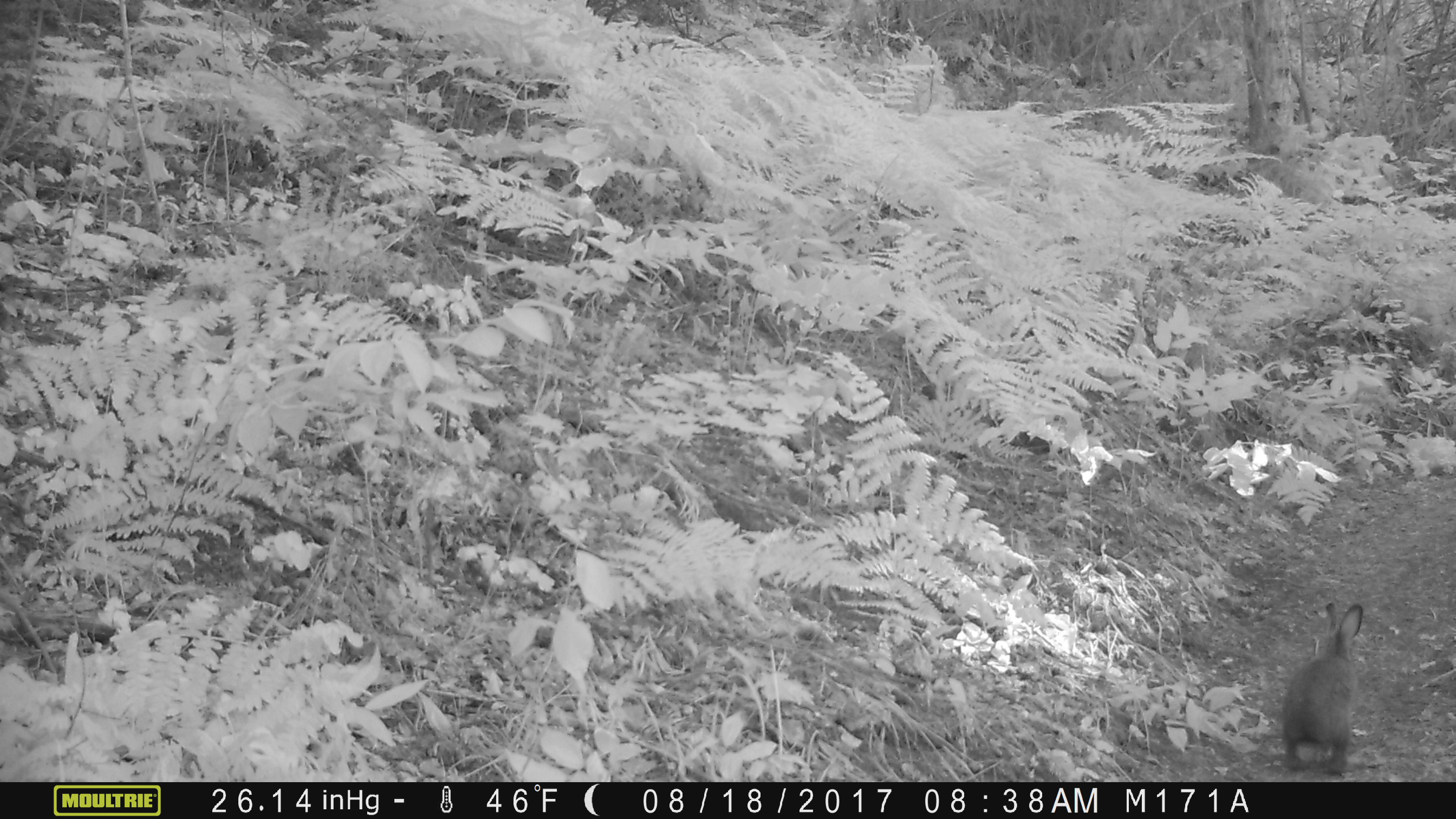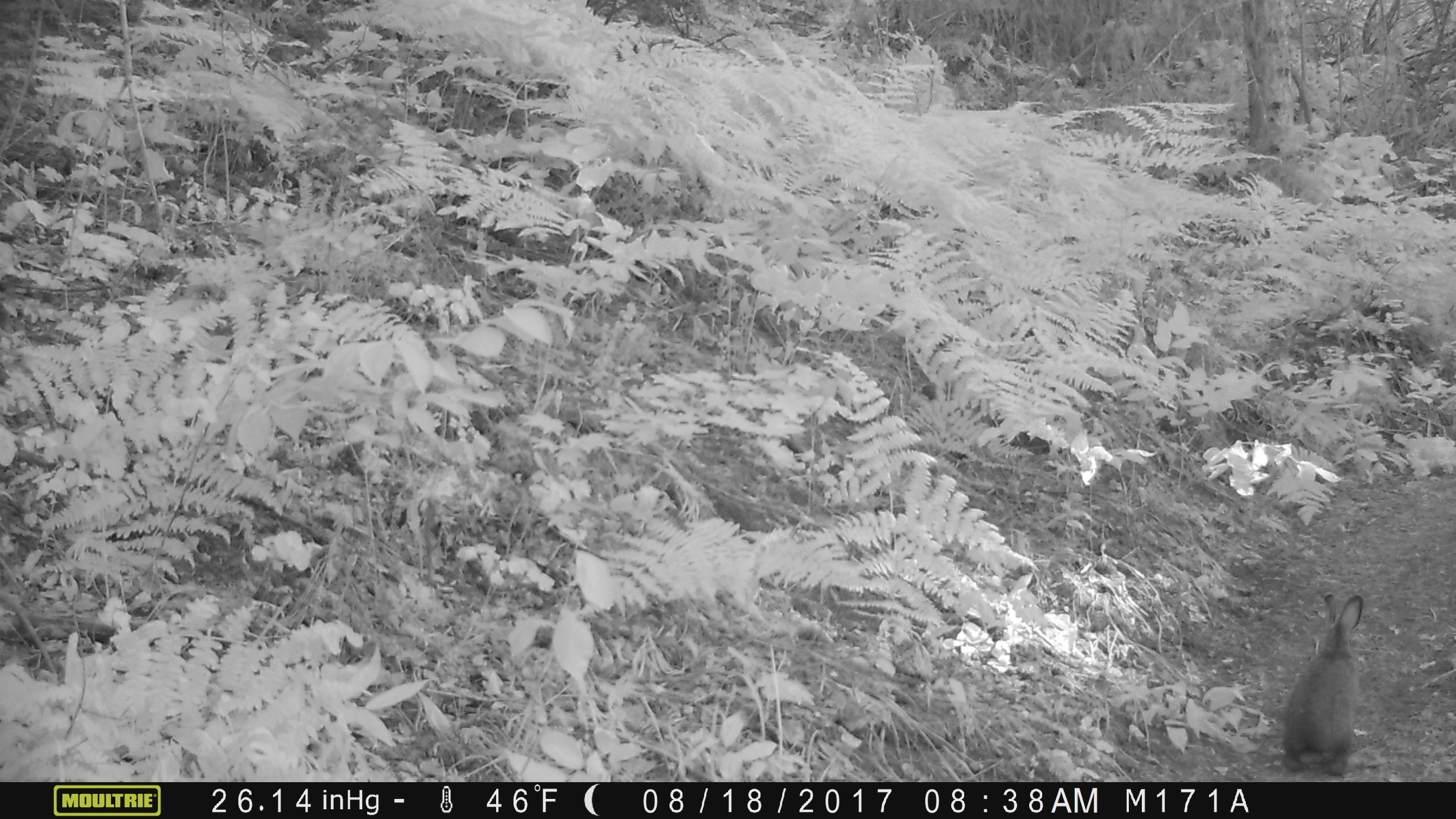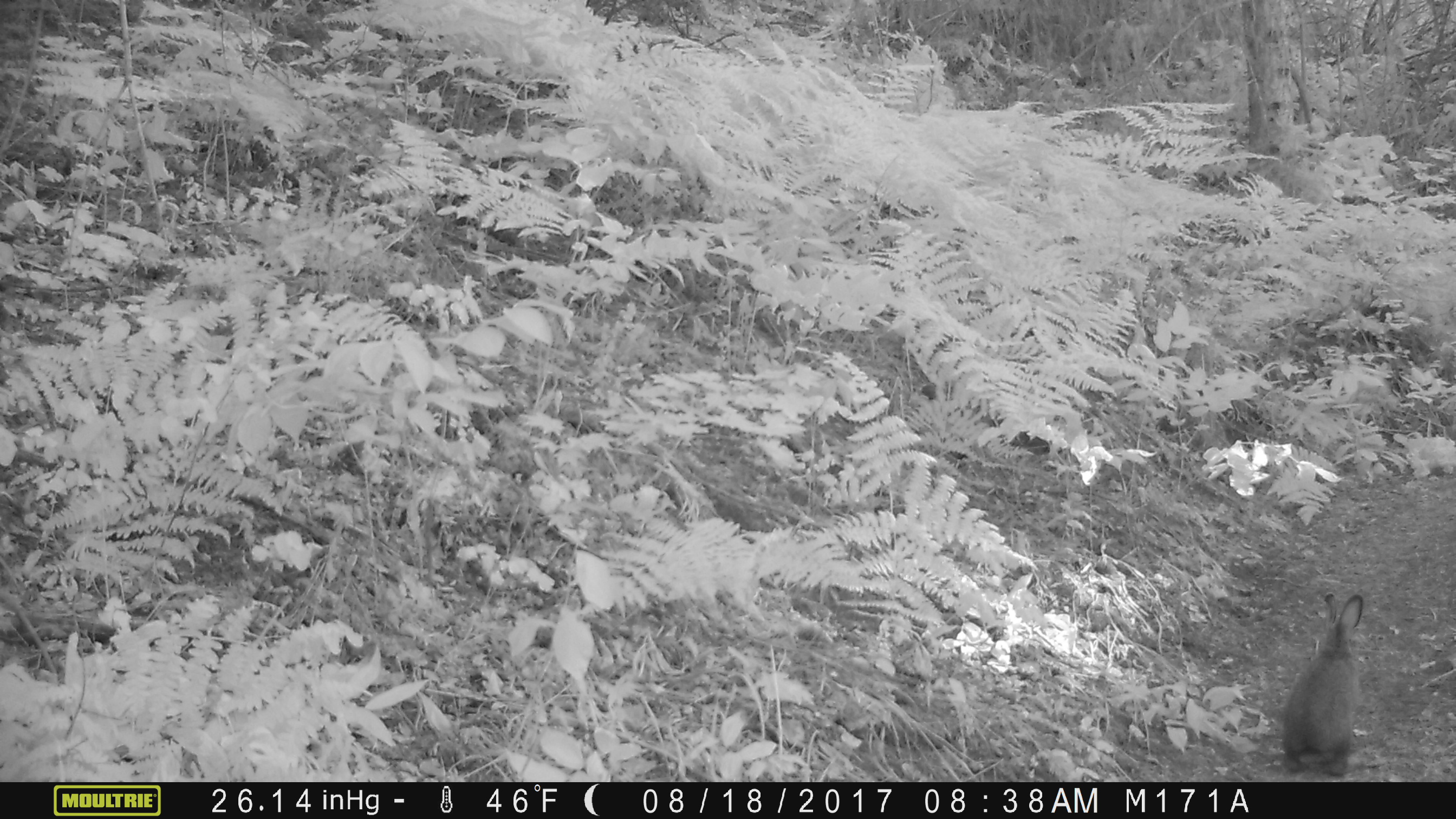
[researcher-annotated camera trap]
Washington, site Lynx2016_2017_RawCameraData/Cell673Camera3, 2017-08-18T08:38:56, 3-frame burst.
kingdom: Animalia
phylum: Chordata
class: Mammalia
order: Lagomorpha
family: Leporidae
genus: Lepus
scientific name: Lepus americanus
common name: snowshoe hare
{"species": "Lepus americanus (snowshoe hare)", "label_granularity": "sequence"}